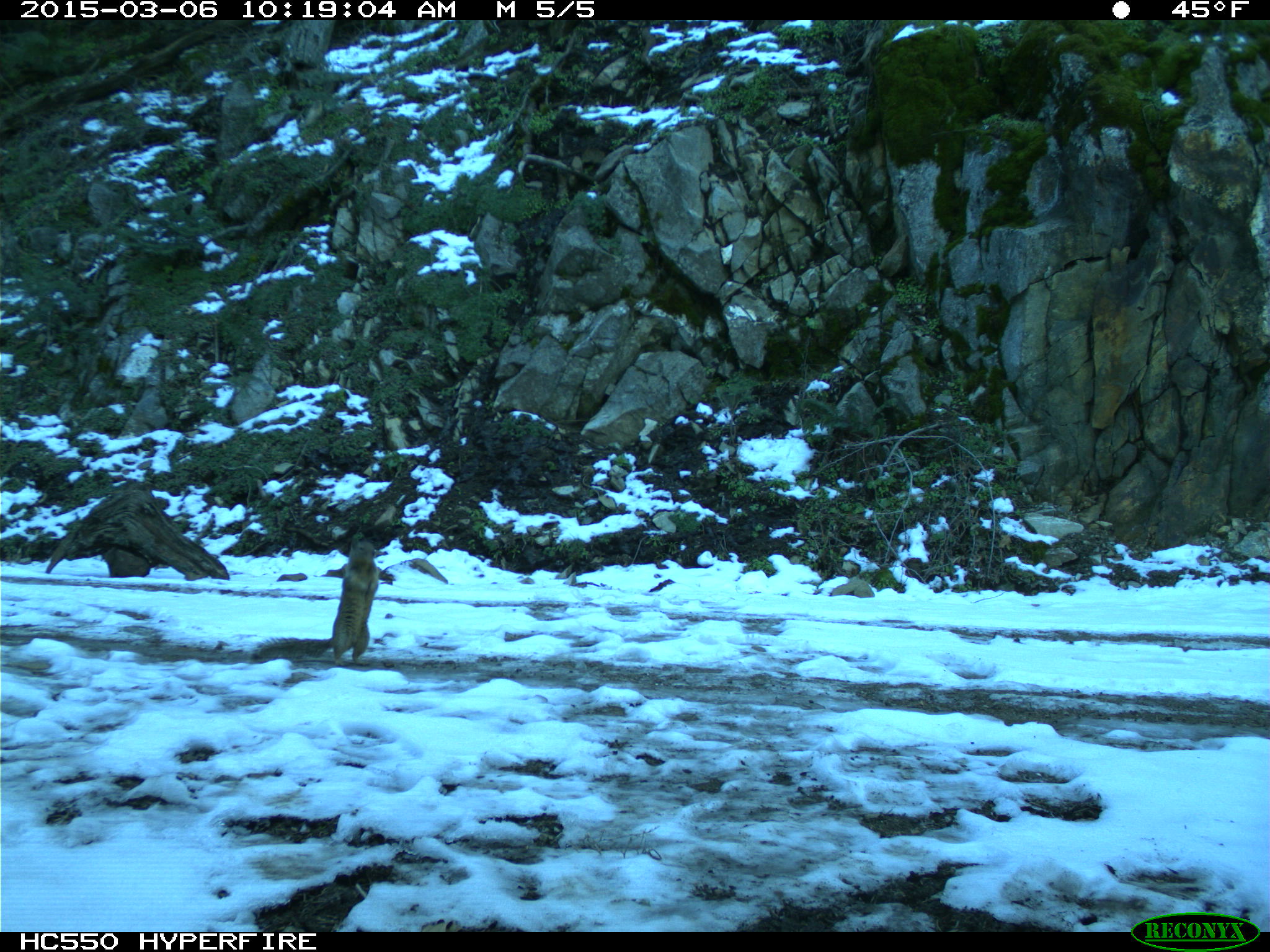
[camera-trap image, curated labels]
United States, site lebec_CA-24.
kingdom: Animalia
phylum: Chordata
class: Mammalia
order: Rodentia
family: Sciuridae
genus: Otospermophilus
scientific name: Otospermophilus beecheyi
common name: california ground squirrel